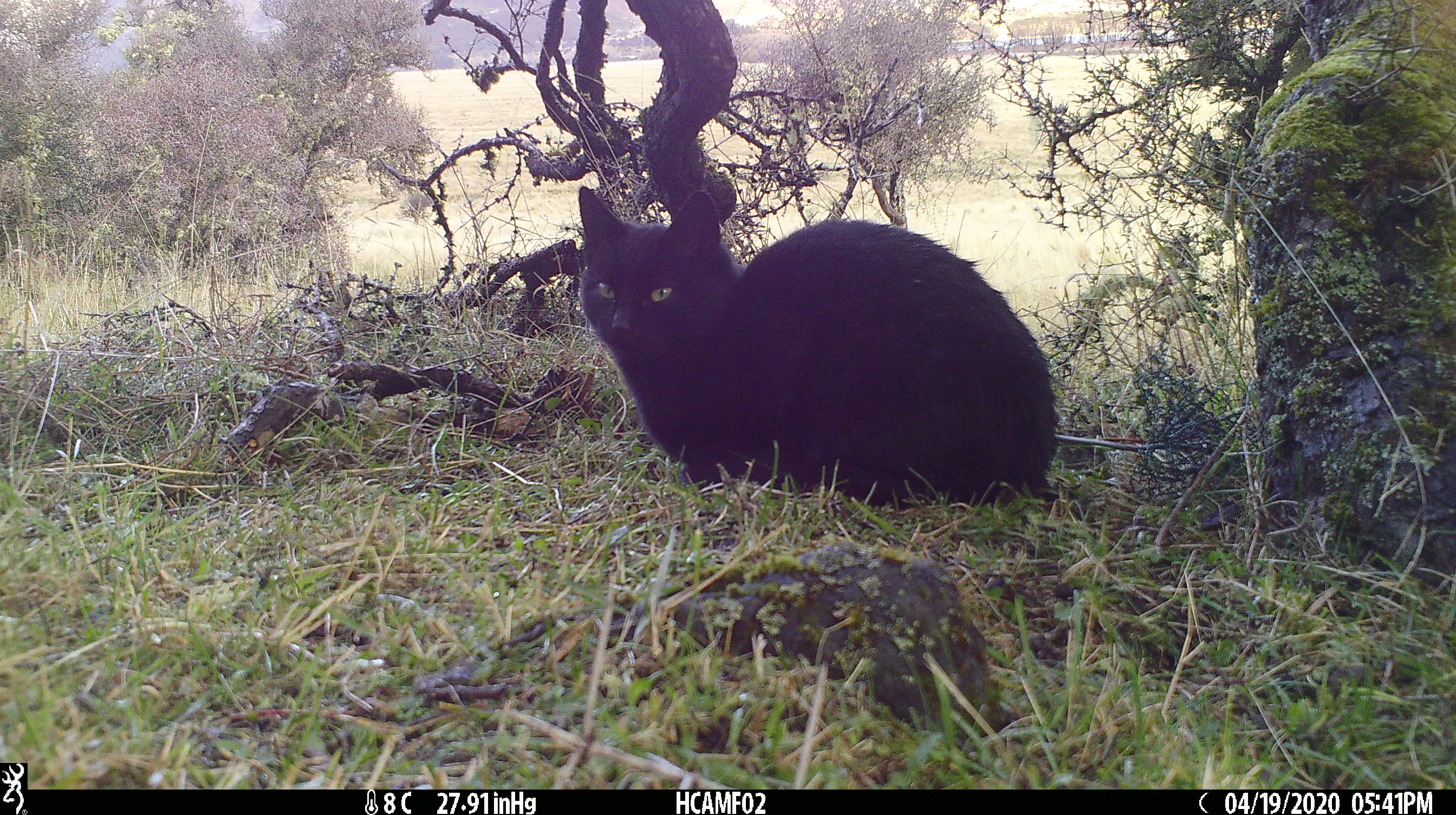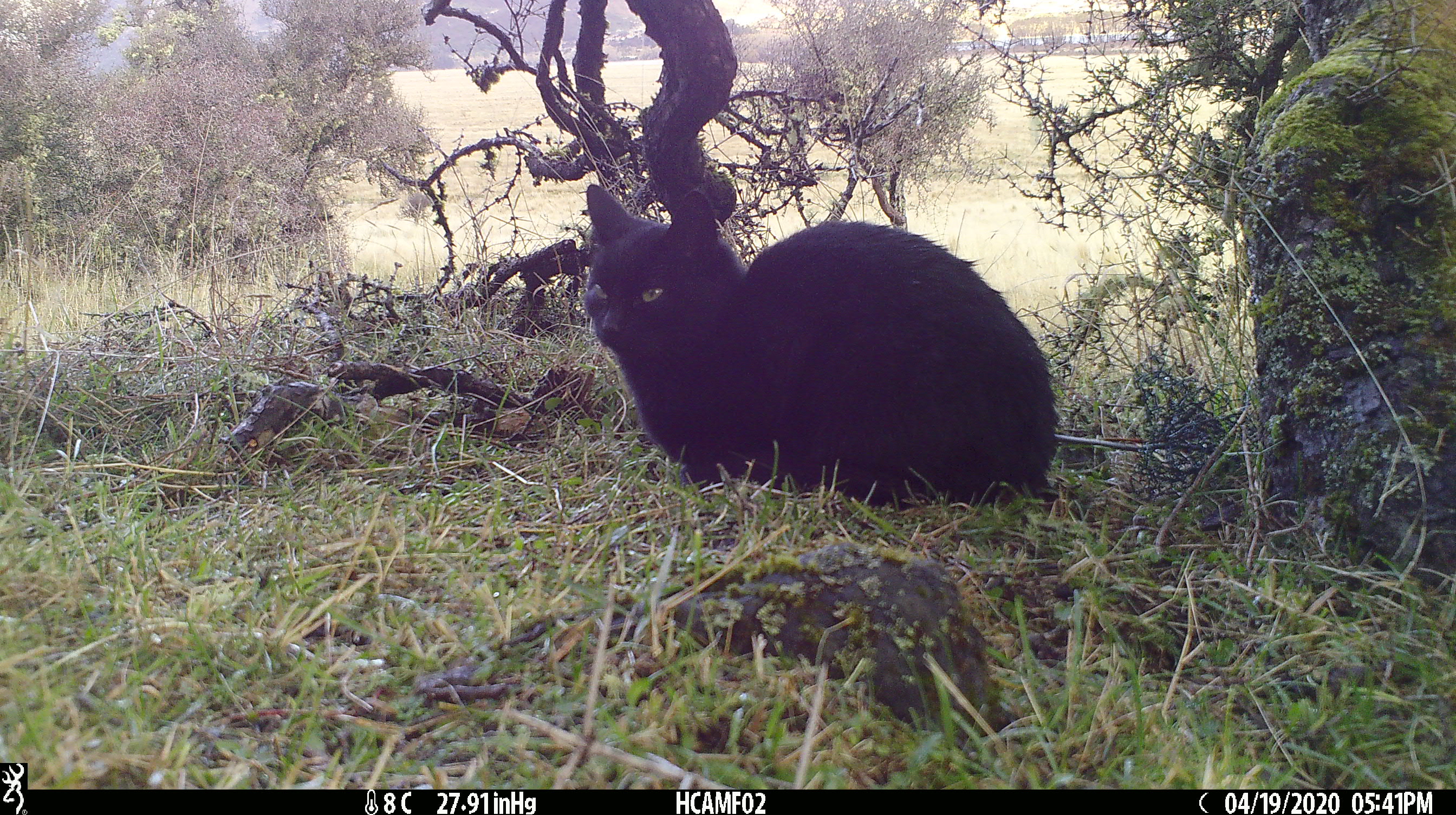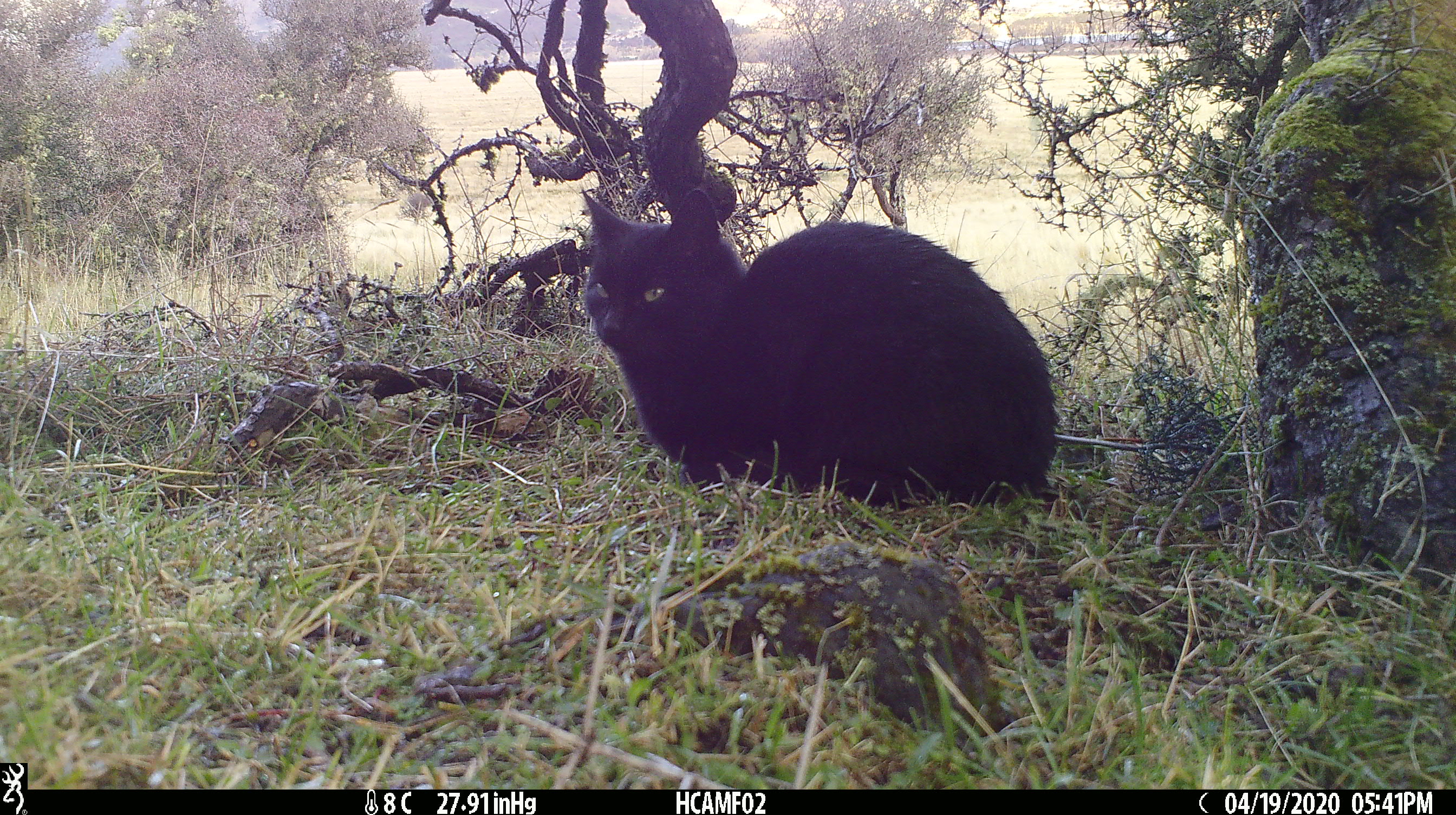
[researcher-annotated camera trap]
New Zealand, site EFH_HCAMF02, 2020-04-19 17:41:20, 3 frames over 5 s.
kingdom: Animalia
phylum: Chordata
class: Mammalia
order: Carnivora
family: Felidae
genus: Felis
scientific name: Felis catus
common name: domestic cat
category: cat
Cat (domestic cat) (Felis catus).